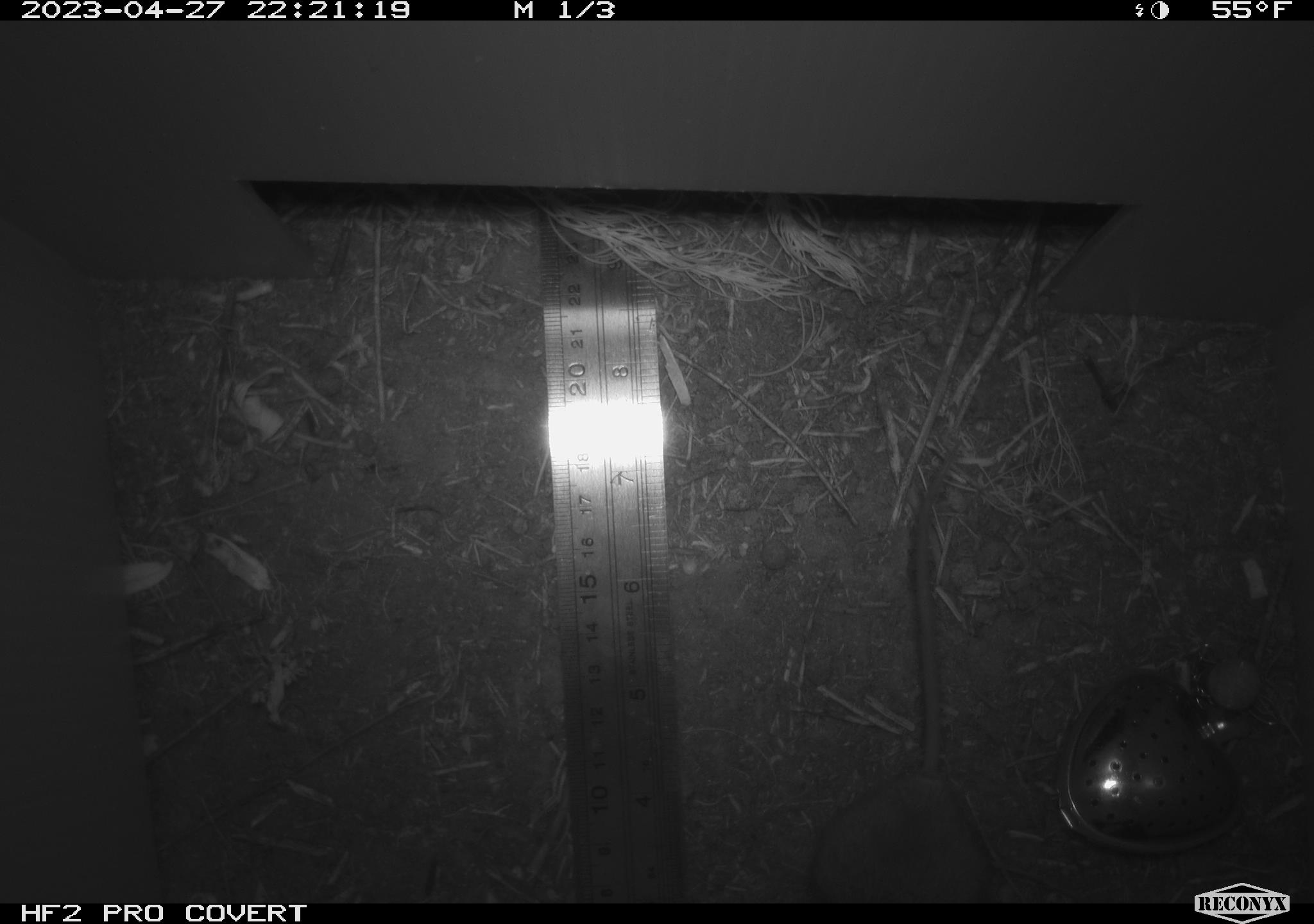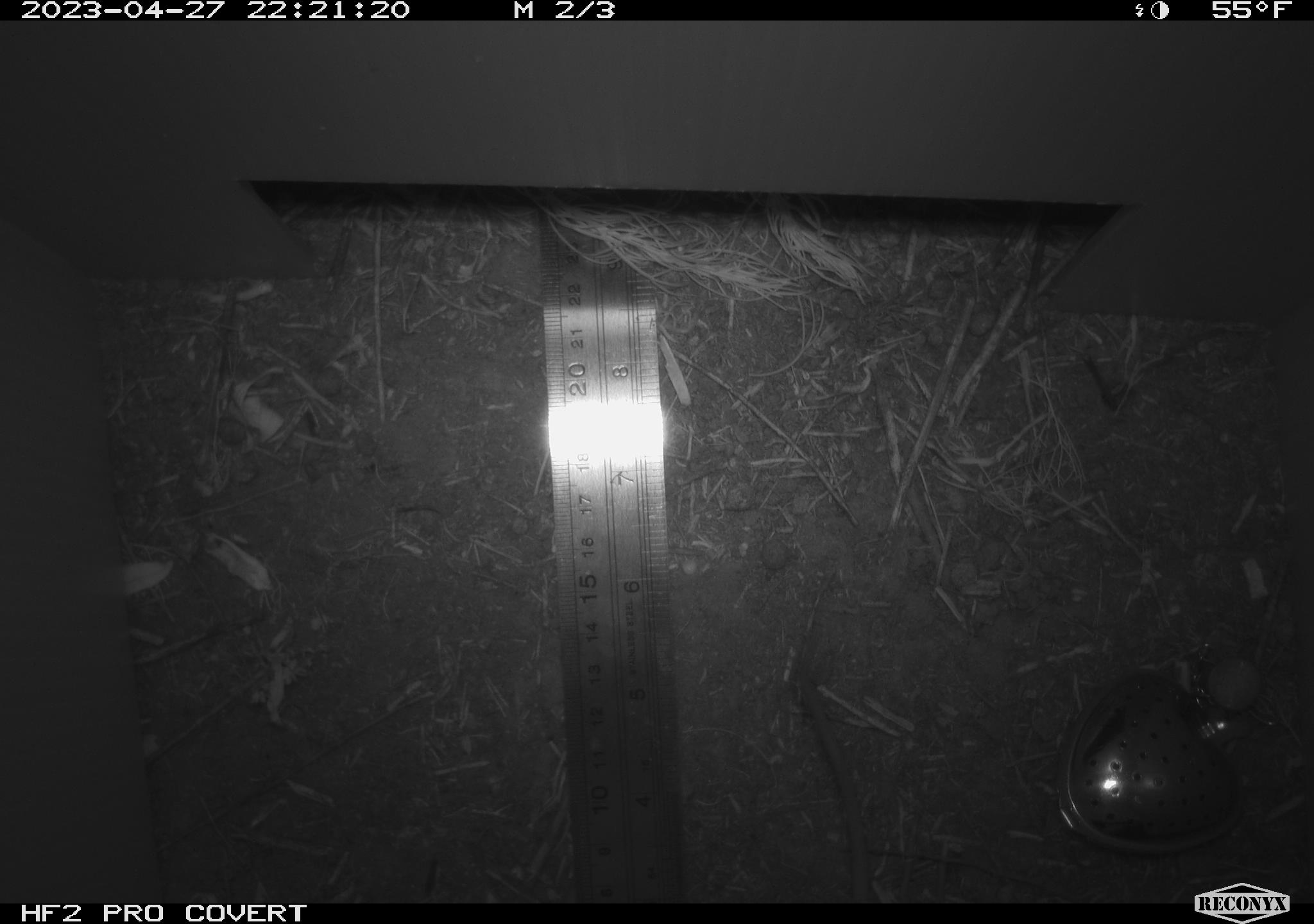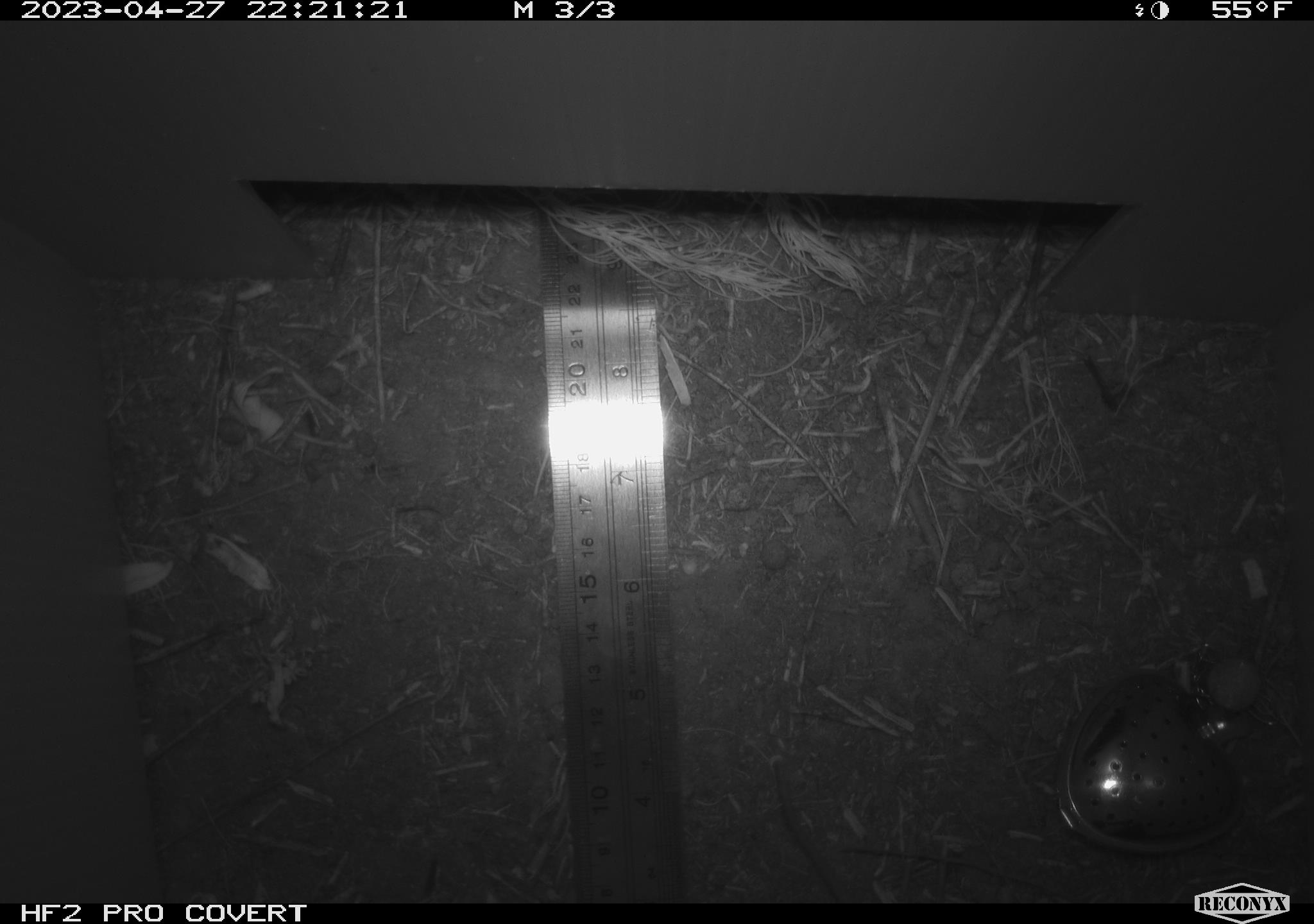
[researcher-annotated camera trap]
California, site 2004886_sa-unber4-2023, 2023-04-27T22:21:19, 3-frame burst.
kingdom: Animalia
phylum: Chordata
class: Mammalia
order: Rodentia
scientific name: Rodentia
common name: mouse species